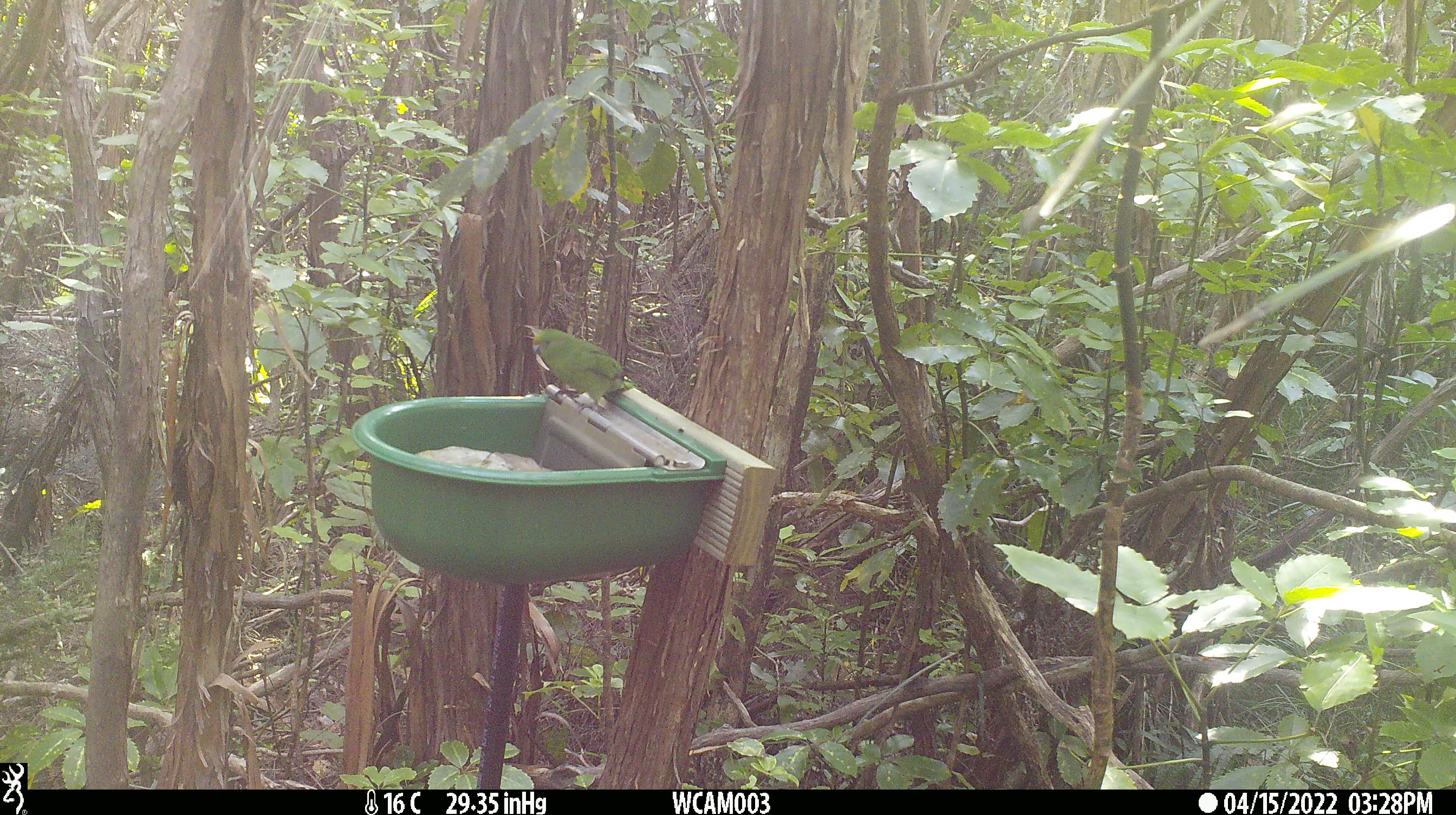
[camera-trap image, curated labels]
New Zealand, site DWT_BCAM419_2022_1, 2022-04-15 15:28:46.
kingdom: Animalia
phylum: Chordata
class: Aves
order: Psittaciformes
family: Psittaculidae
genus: Cyanoramphus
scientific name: Cyanoramphus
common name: parakeet